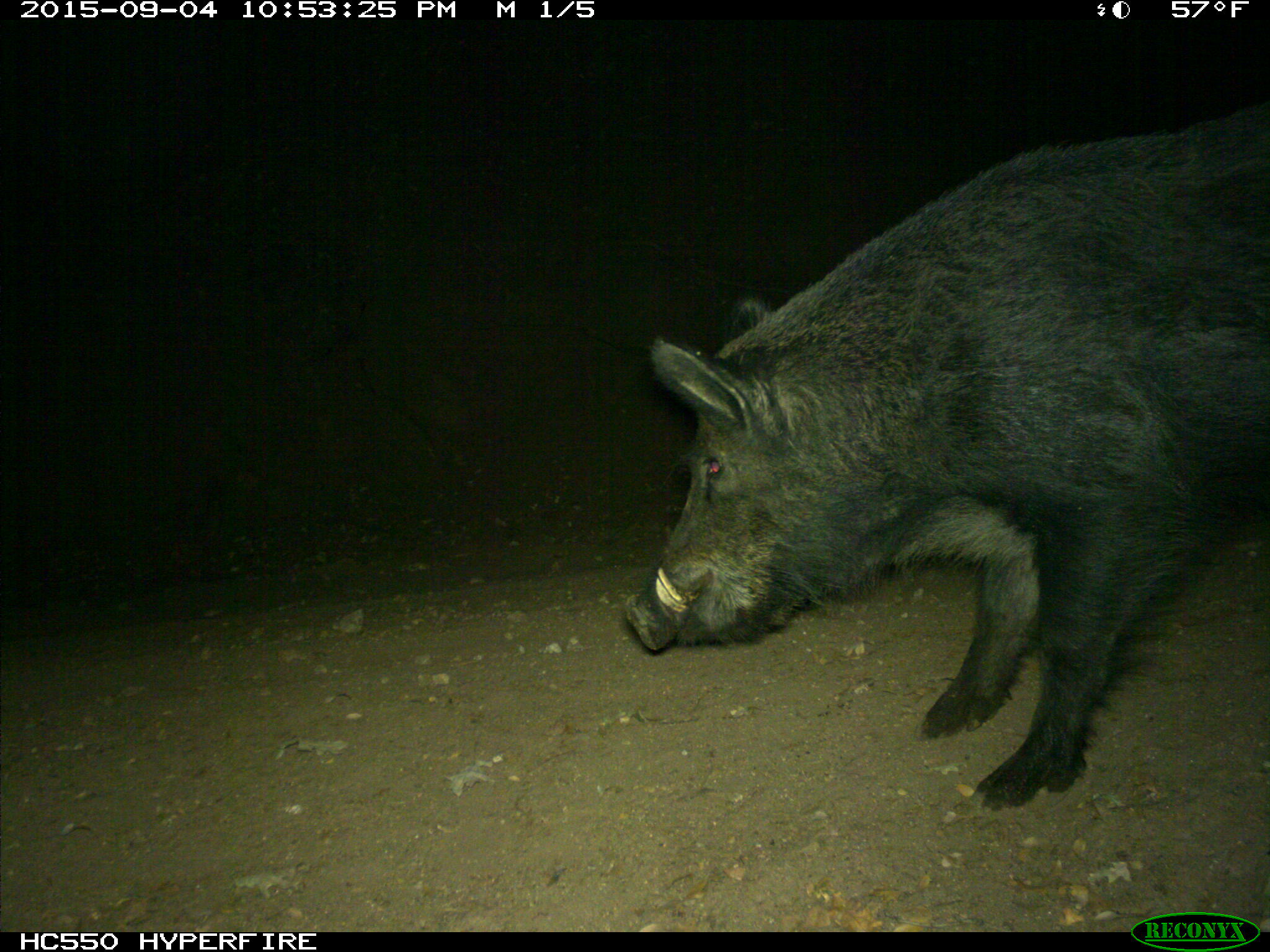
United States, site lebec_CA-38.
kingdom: Animalia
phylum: Chordata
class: Mammalia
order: Artiodactyla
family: Suidae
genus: Sus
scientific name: Sus scrofa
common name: wild boar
Sus scrofa (wild boar).